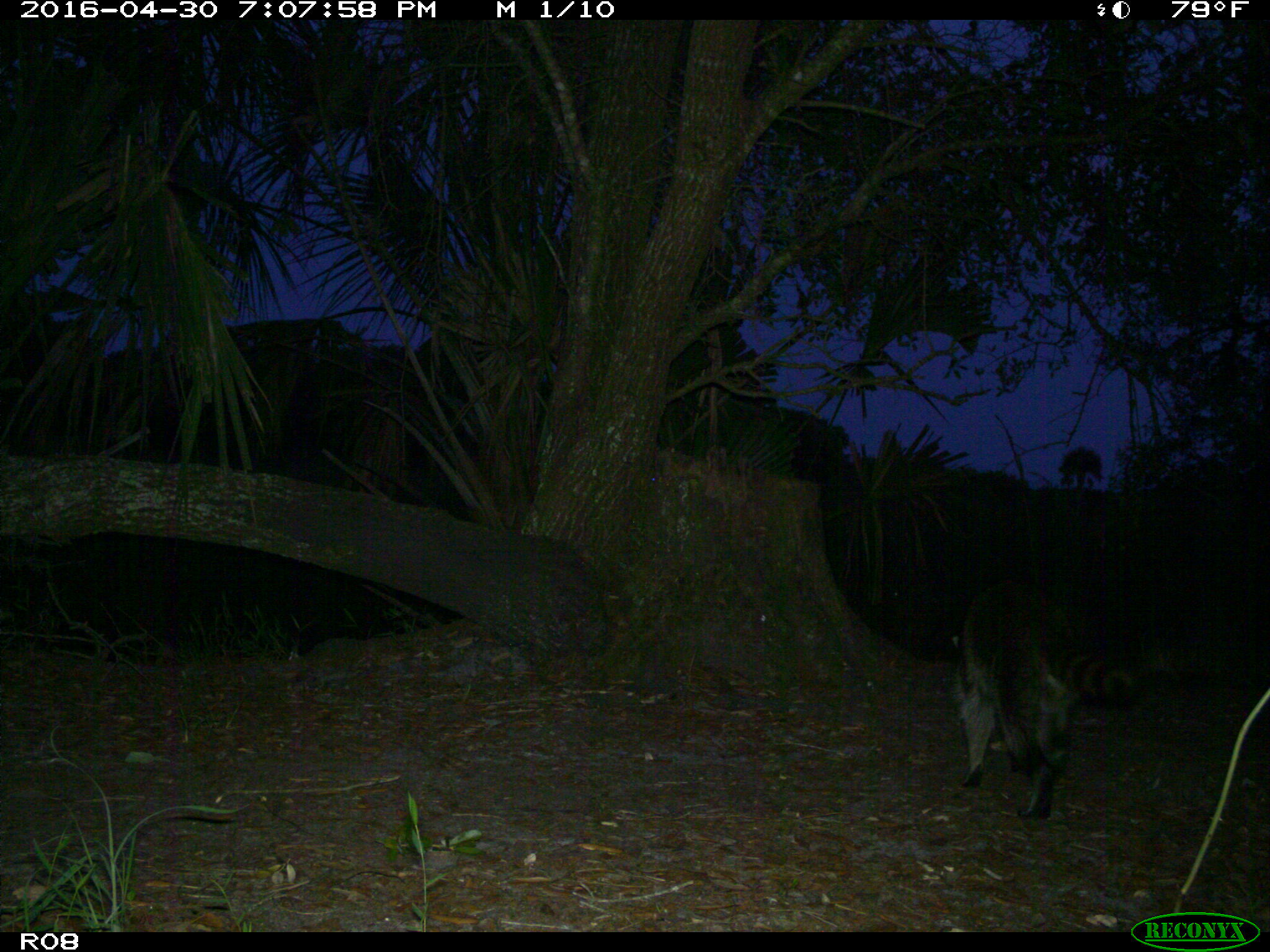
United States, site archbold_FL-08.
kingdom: Animalia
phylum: Chordata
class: Mammalia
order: Carnivora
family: Procyonidae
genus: Procyon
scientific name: Procyon lotor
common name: common raccoon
Procyon lotor (common raccoon).